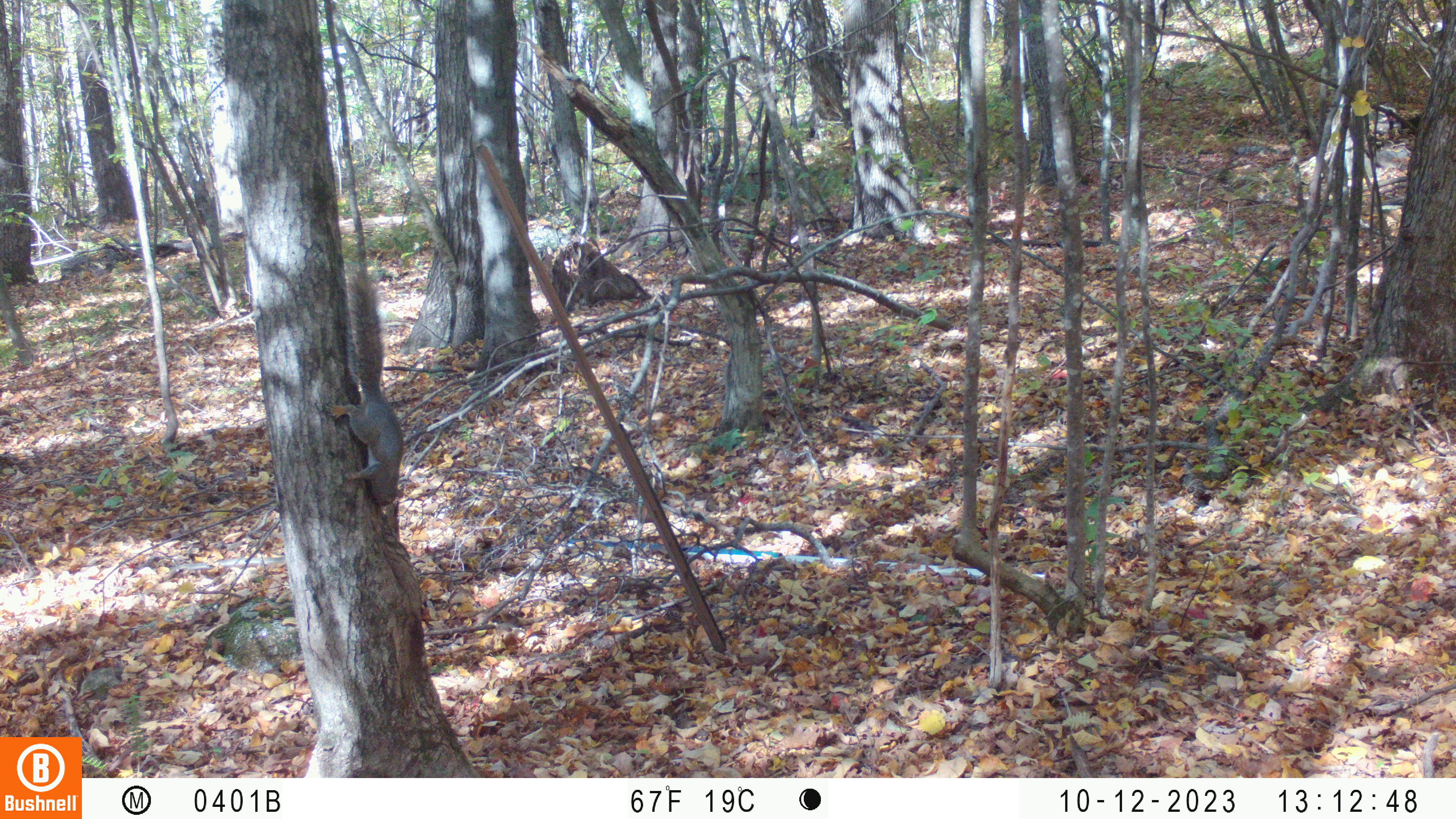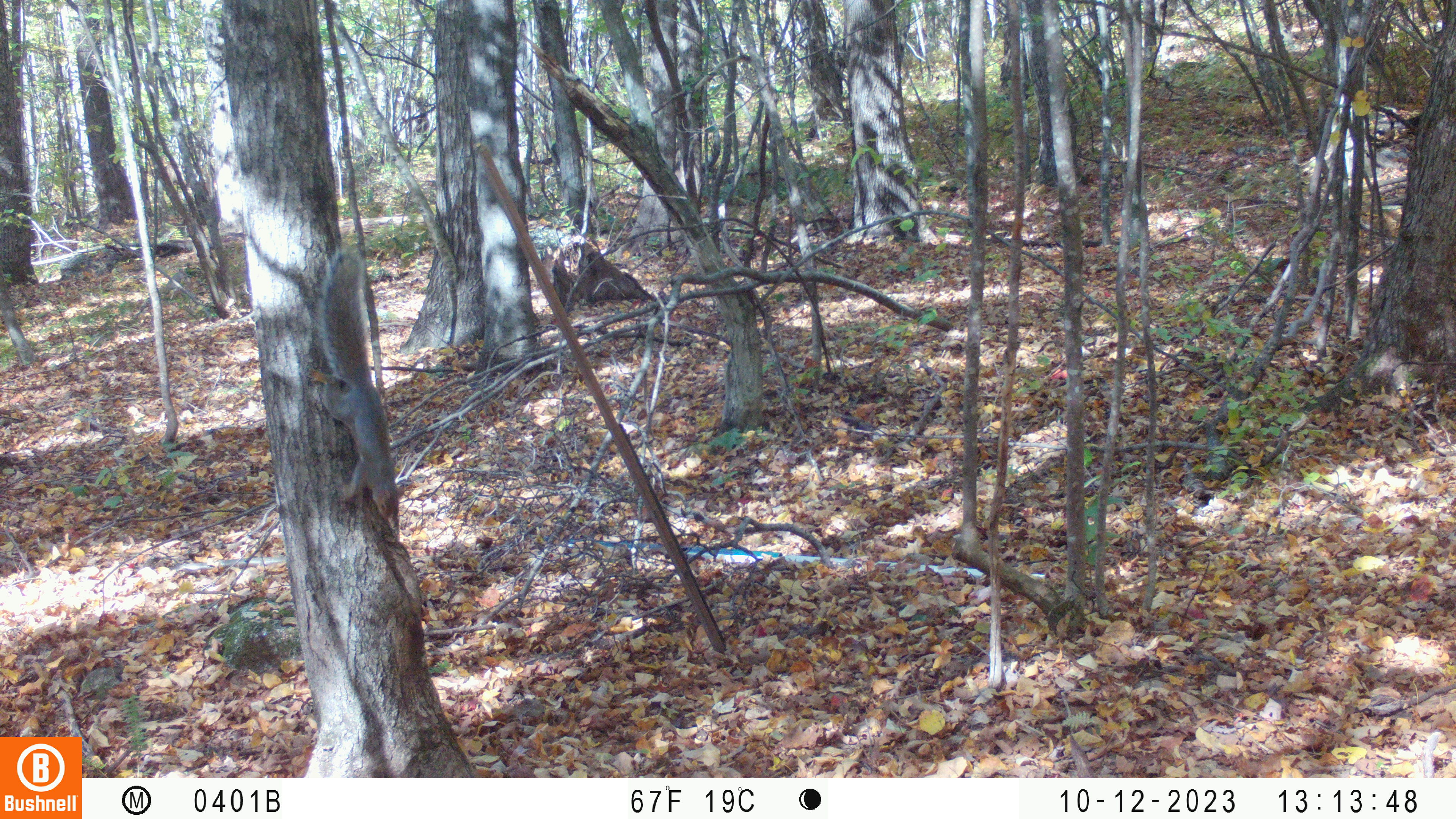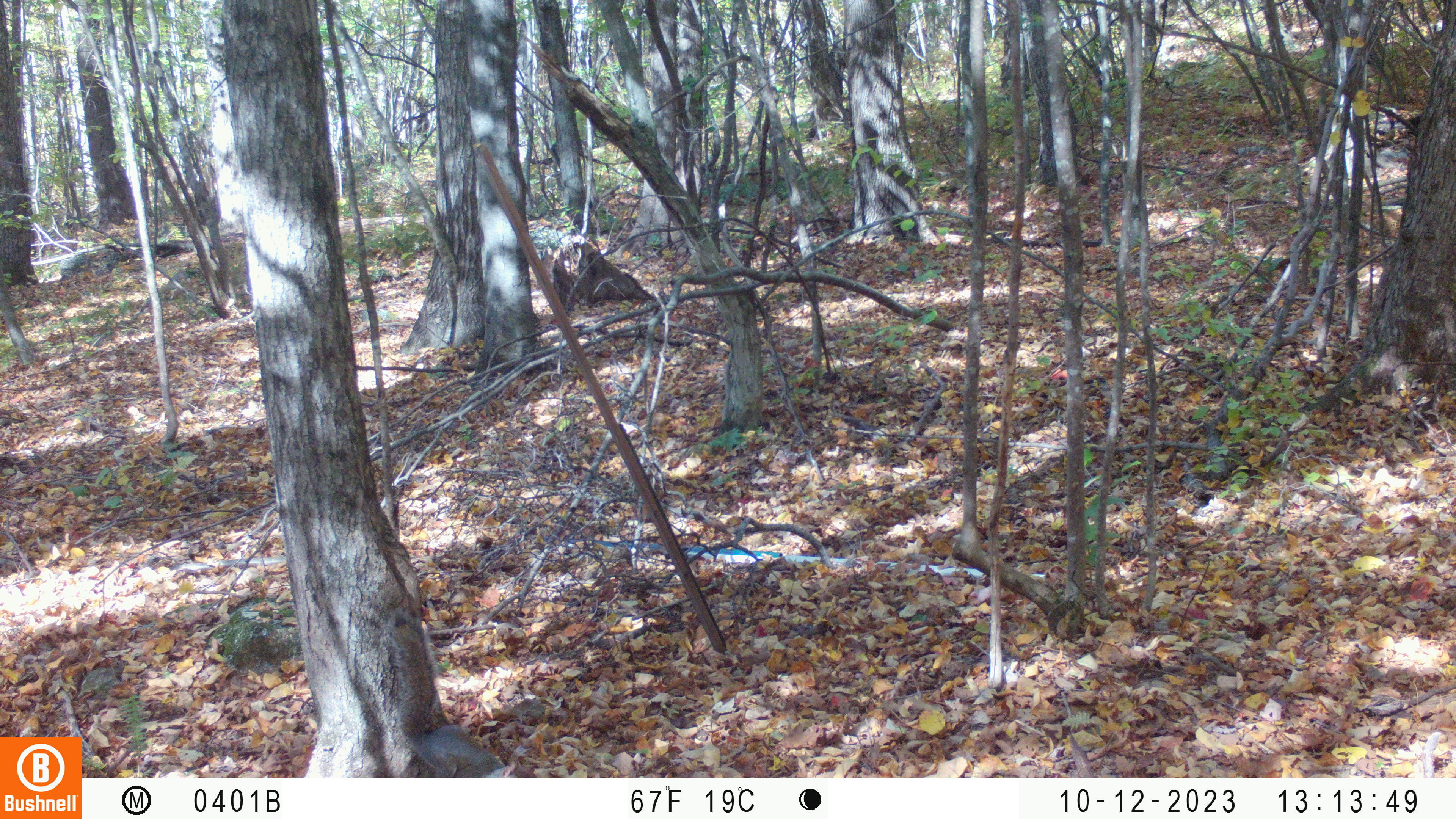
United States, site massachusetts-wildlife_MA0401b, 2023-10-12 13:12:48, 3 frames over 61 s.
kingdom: Animalia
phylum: Chordata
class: Mammalia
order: Rodentia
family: Sciuridae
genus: Sciurus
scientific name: Sciurus carolinensis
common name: gray squirrel